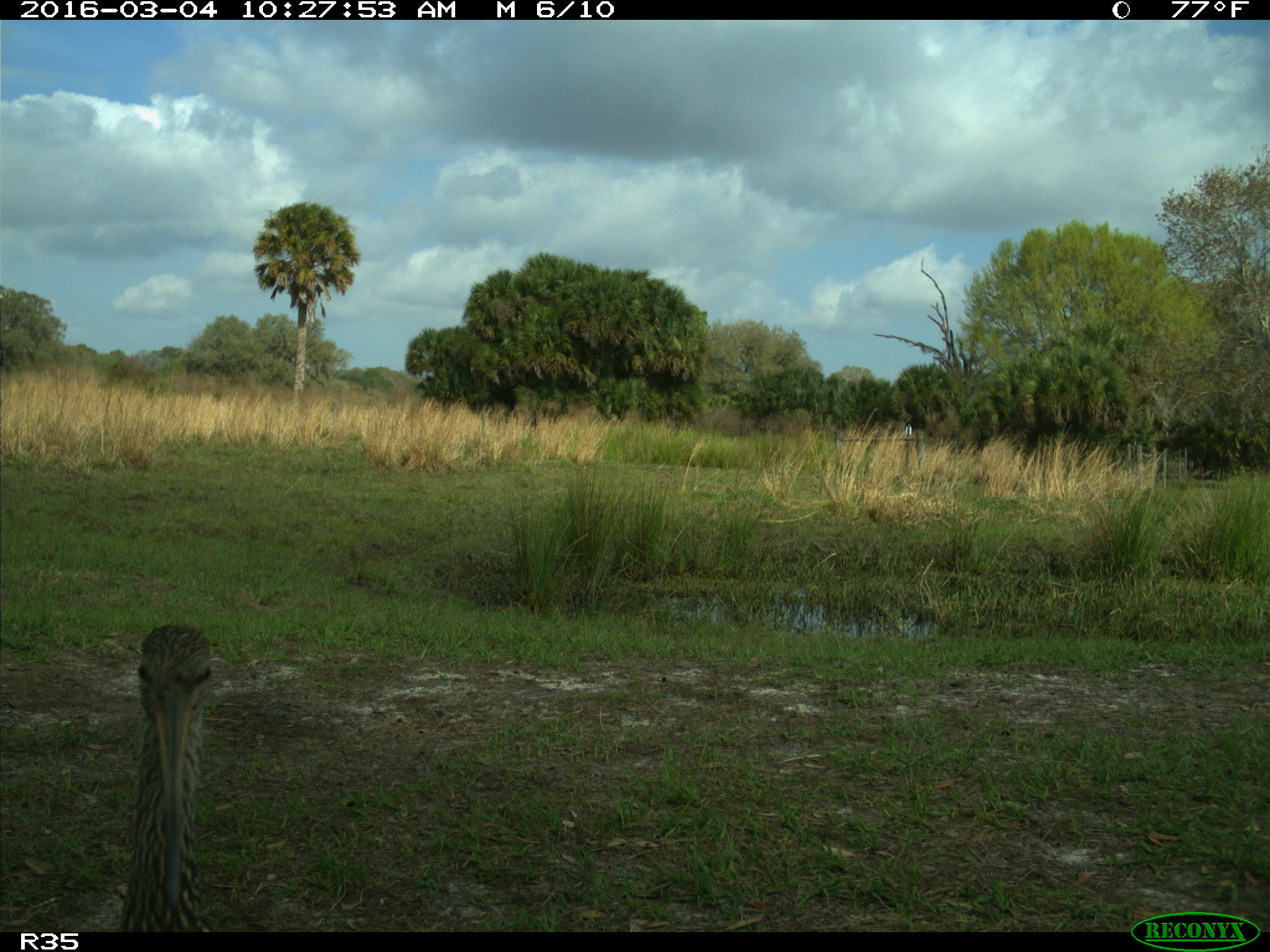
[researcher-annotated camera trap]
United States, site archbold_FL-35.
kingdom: Animalia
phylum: Chordata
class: Aves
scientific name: Aves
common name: birds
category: unidentified bird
Unidentified bird (birds) (Aves).